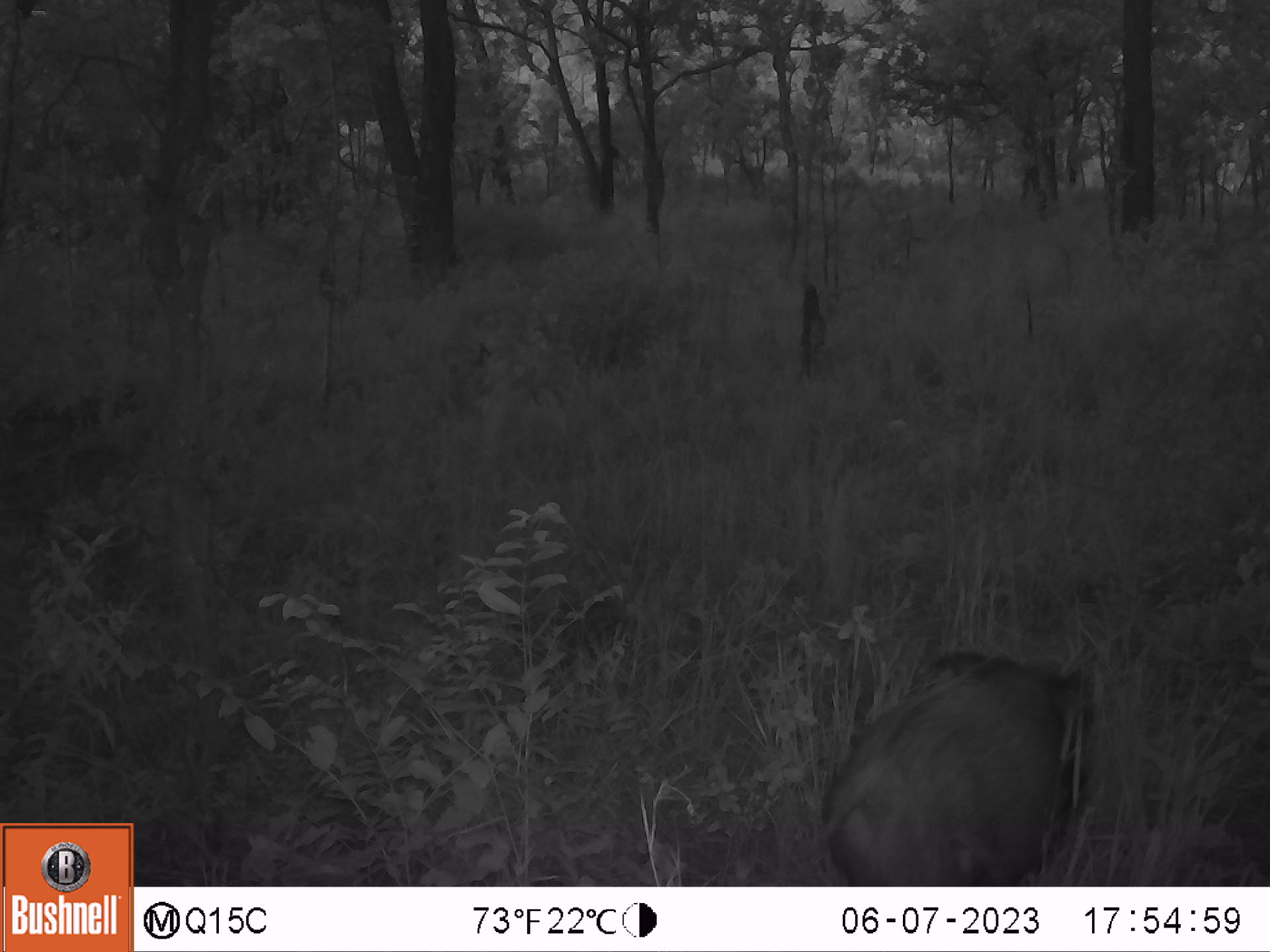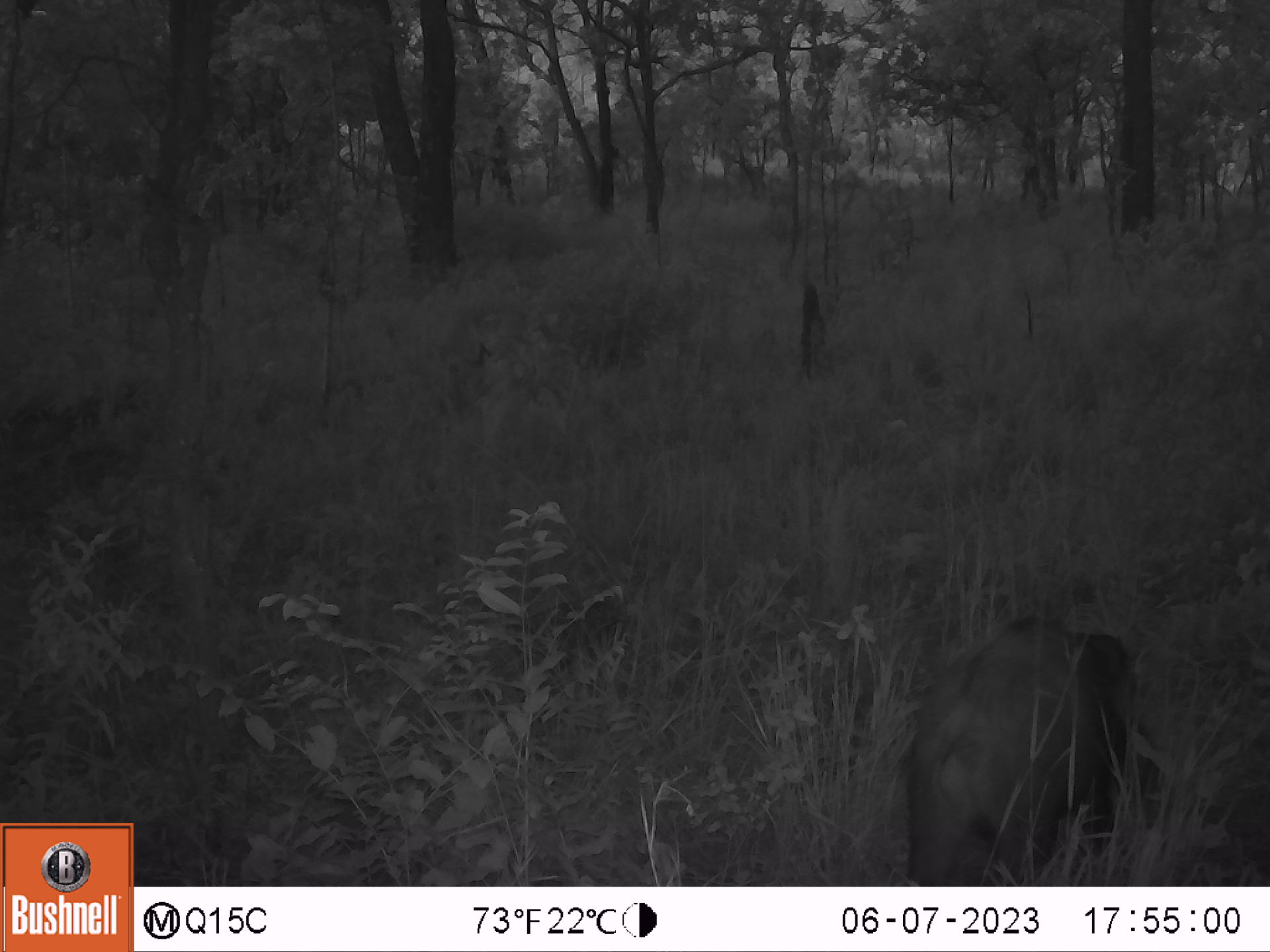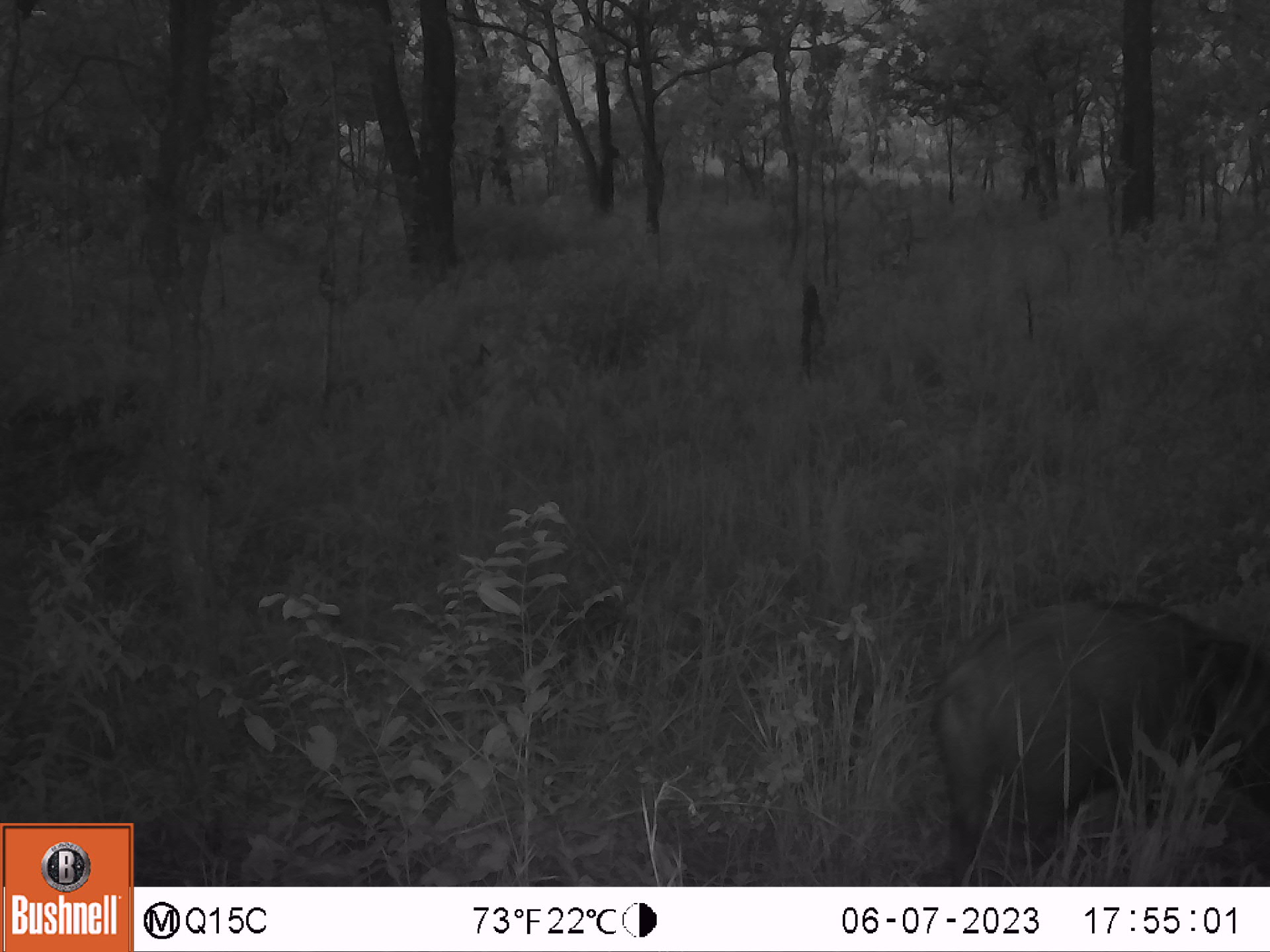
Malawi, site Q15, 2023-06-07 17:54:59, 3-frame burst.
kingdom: Animalia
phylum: Chordata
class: Mammalia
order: Artiodactyla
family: Suidae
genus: Potamochoerus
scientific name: Potamochoerus larvatus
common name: bushpig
Bushpig (Potamochoerus larvatus), count 1.